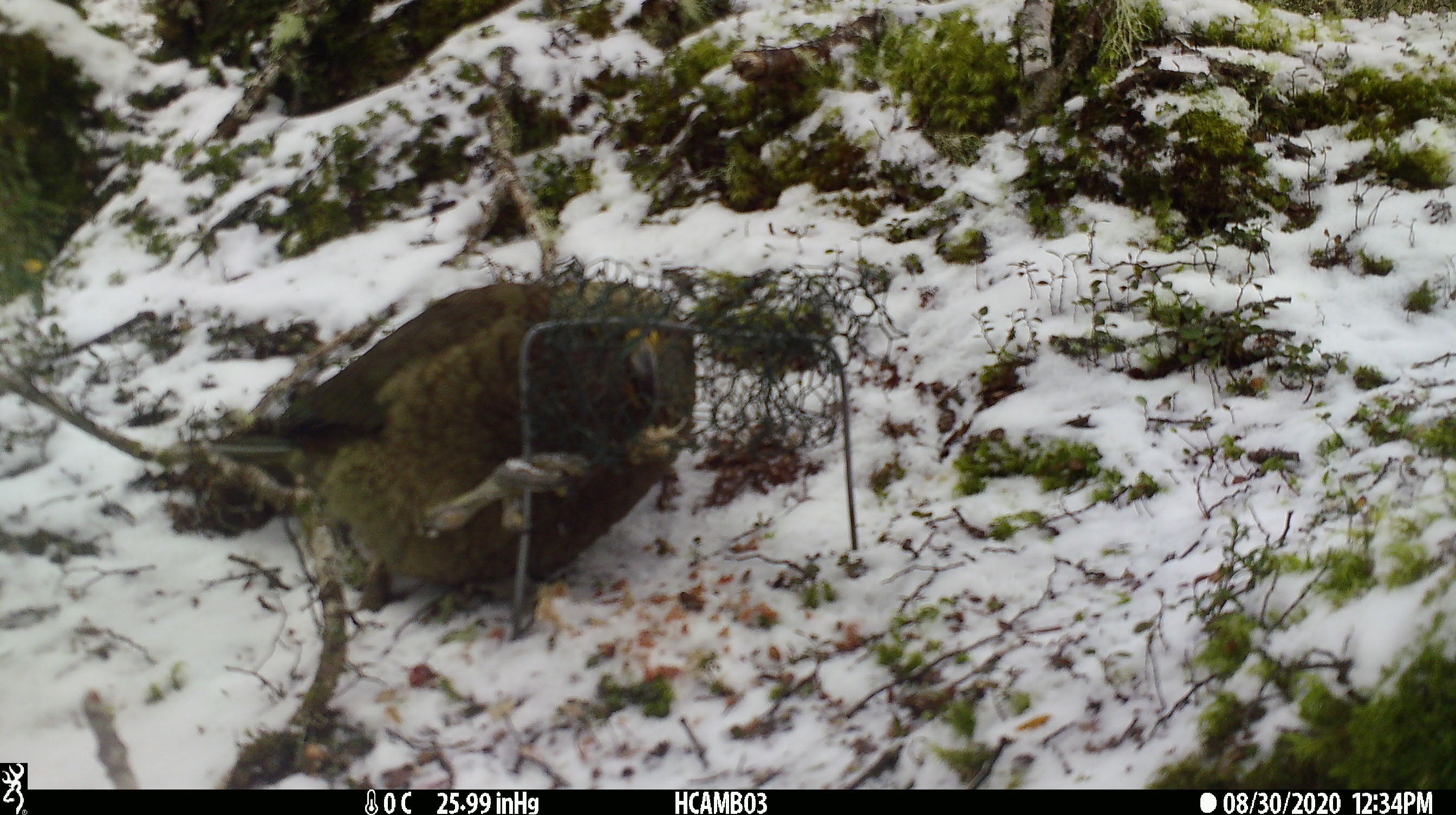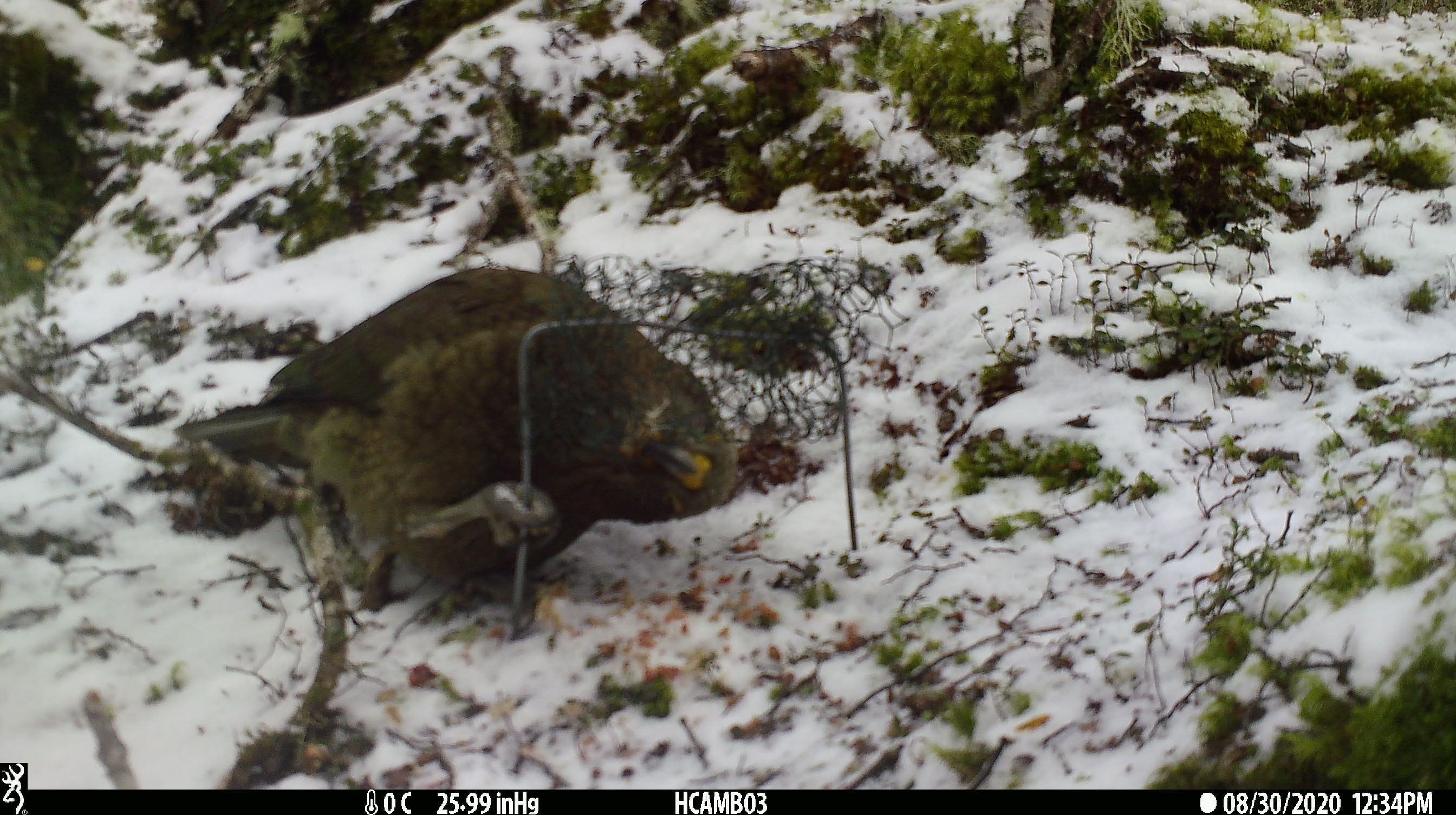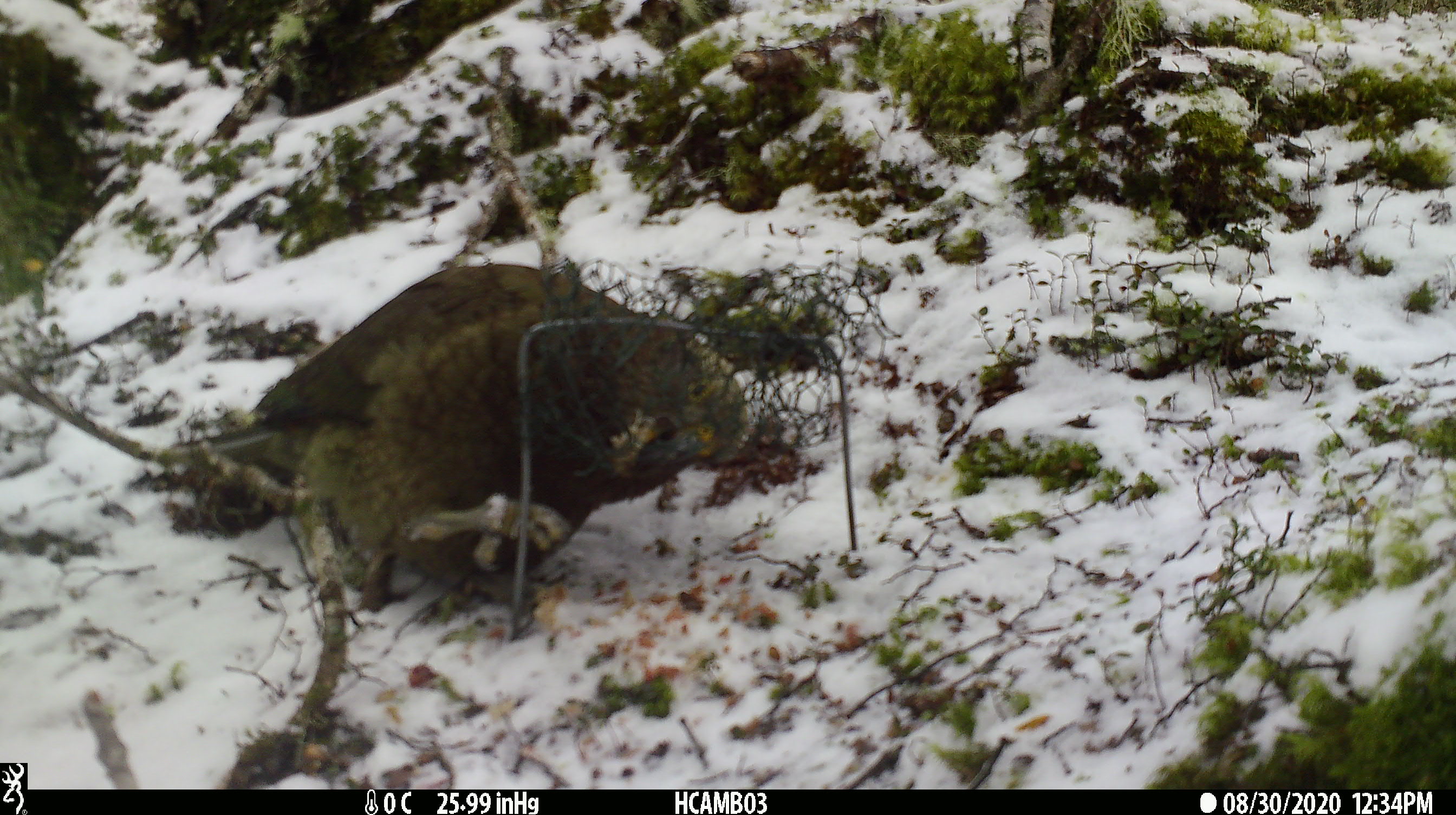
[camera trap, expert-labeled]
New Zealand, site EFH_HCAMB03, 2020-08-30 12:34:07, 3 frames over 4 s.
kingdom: Animalia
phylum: Chordata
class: Aves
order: Psittaciformes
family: Strigopidae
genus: Nestor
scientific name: Nestor notabilis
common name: kea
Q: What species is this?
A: Kea (Nestor notabilis).